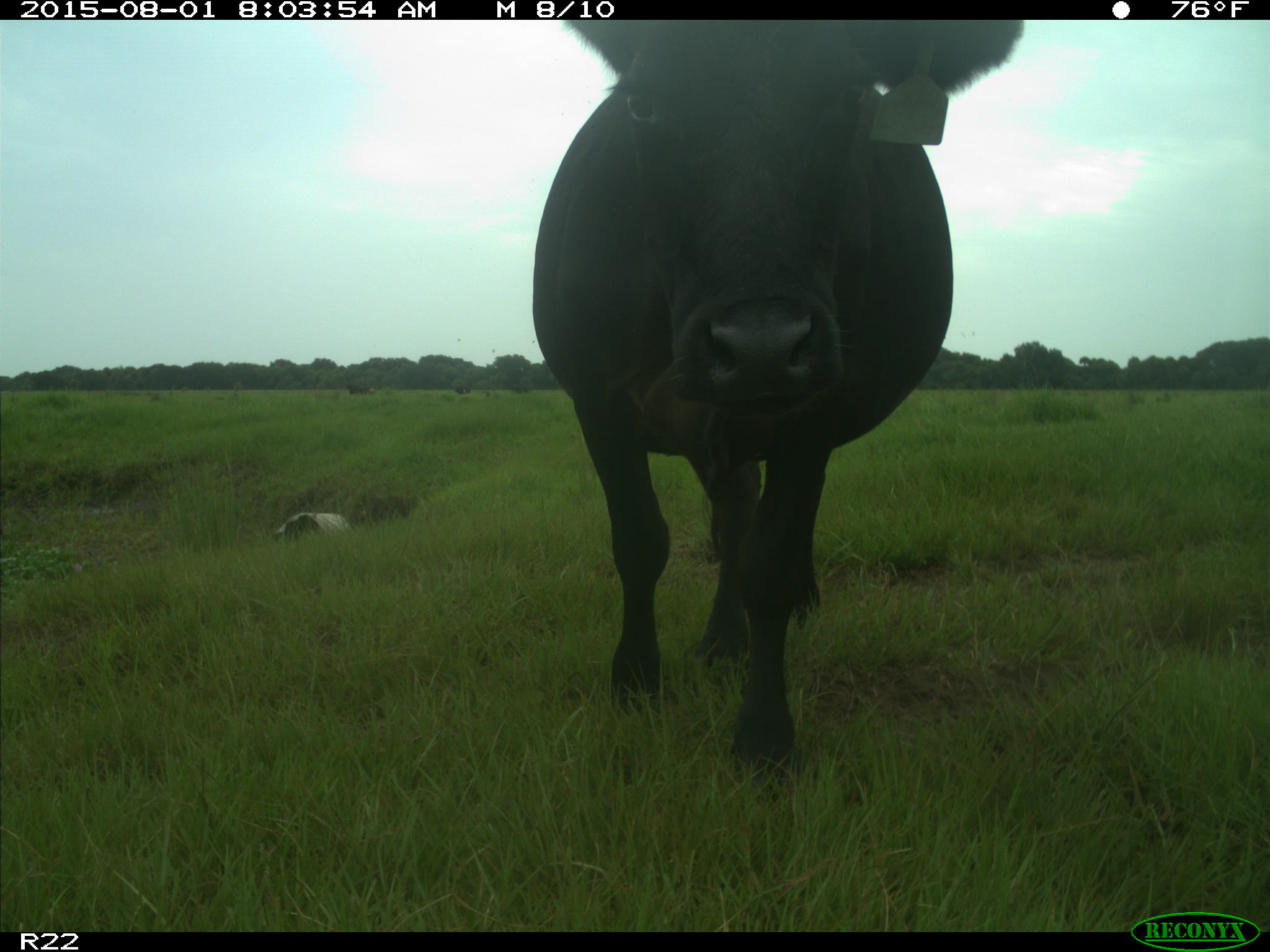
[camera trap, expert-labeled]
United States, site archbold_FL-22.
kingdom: Animalia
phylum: Chordata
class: Mammalia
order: Artiodactyla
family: Bovidae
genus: Bos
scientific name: Bos taurus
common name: domestic cow